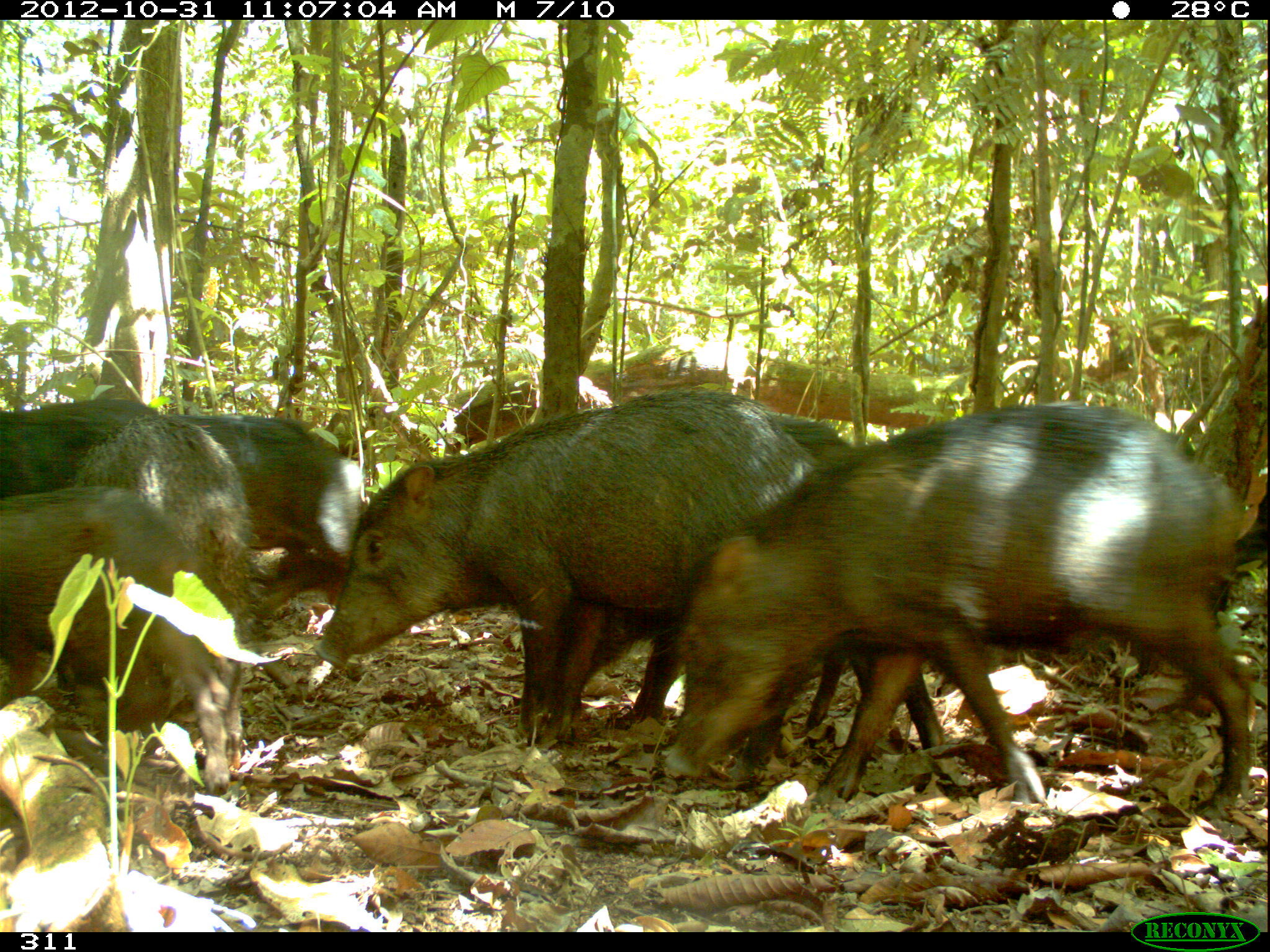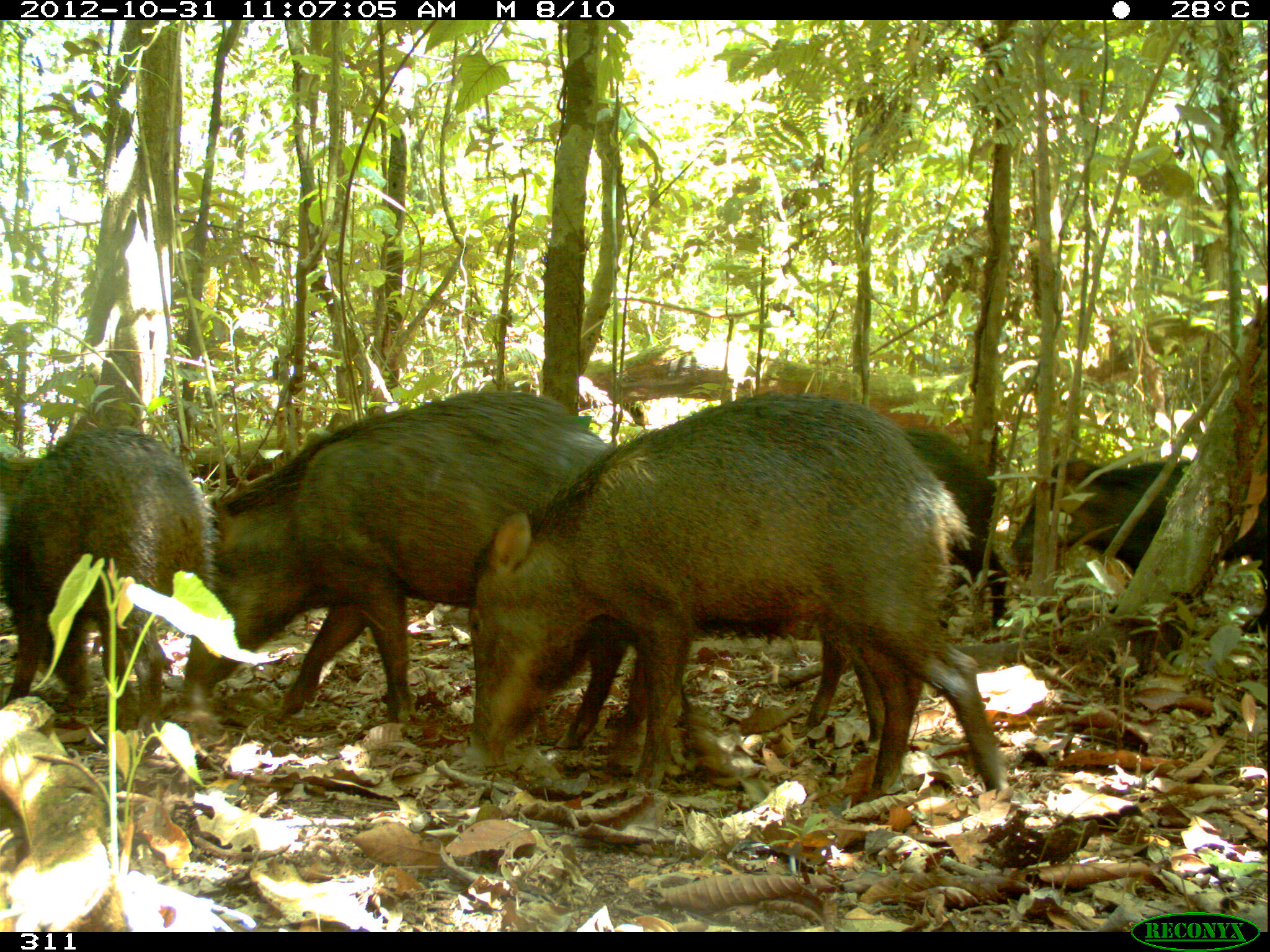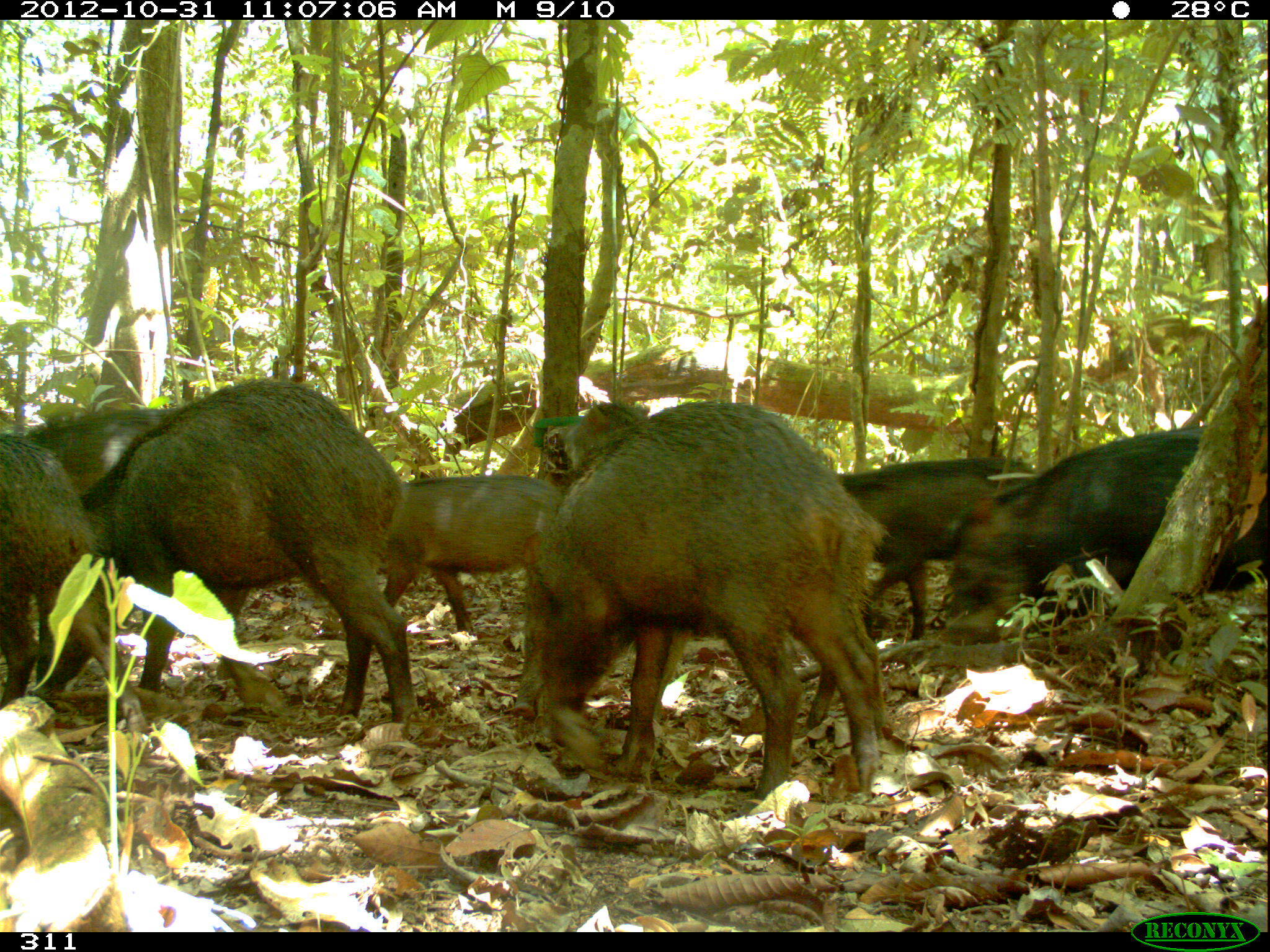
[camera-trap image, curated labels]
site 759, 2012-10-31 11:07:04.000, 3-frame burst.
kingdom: Animalia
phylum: Chordata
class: Mammalia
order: Artiodactyla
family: Tayassuidae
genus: Tayassu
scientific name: Tayassu pecari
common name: white-lipped peccary